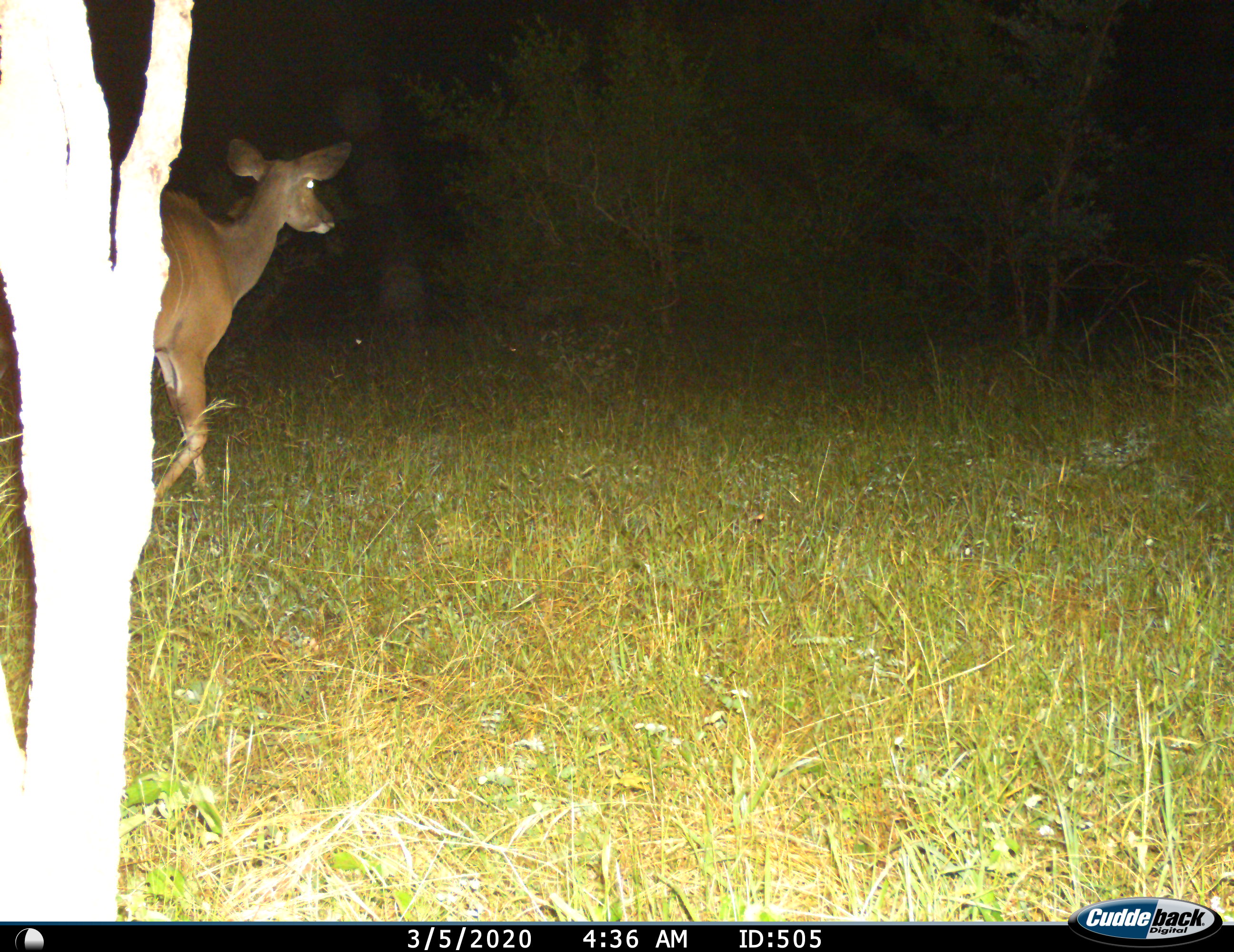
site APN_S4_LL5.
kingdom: Animalia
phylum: Chordata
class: Mammalia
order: Artiodactyla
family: Bovidae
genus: Tragelaphus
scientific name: Tragelaphus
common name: kudu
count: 1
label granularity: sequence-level